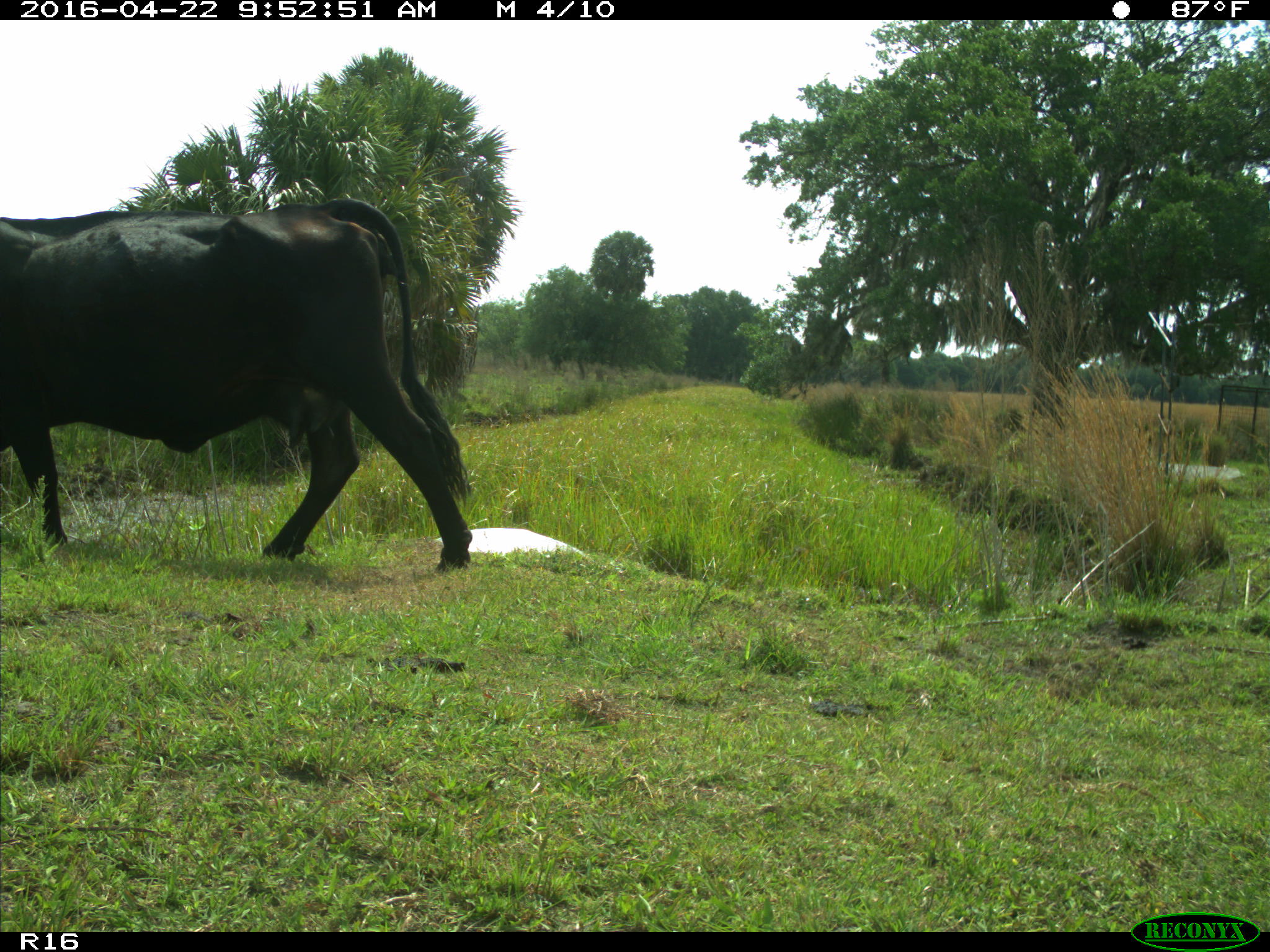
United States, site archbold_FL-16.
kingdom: Animalia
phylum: Chordata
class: Mammalia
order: Artiodactyla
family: Bovidae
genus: Bos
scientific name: Bos taurus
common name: domestic cow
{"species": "Bos taurus (domestic cow)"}